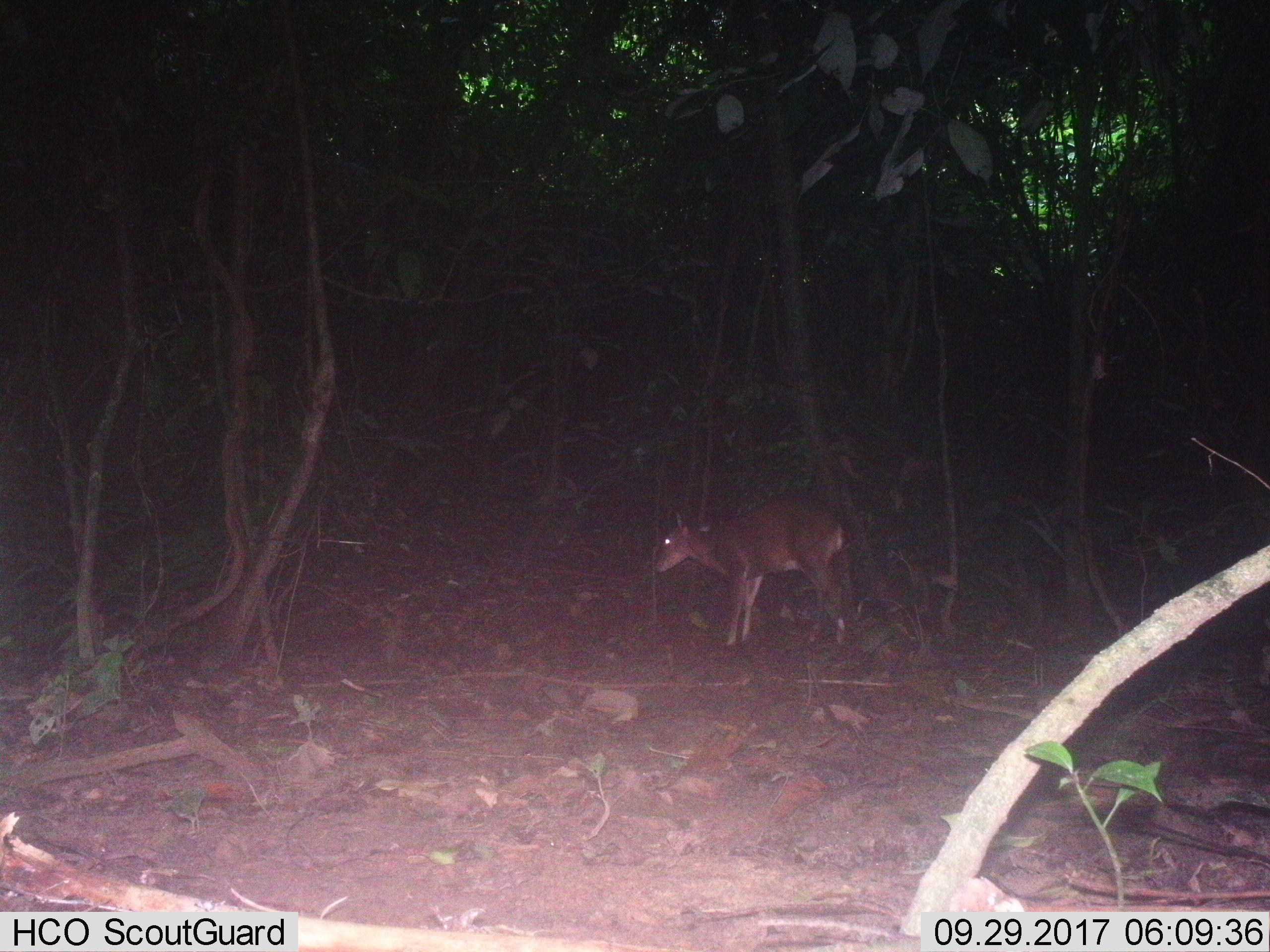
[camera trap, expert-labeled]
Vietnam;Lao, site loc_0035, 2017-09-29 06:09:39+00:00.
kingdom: Animalia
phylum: Chordata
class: Mammalia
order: Artiodactyla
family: Cervidae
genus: Muntiacus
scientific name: Muntiacus vuquangensis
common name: large-antlered muntjac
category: large antlered muntjac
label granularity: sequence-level